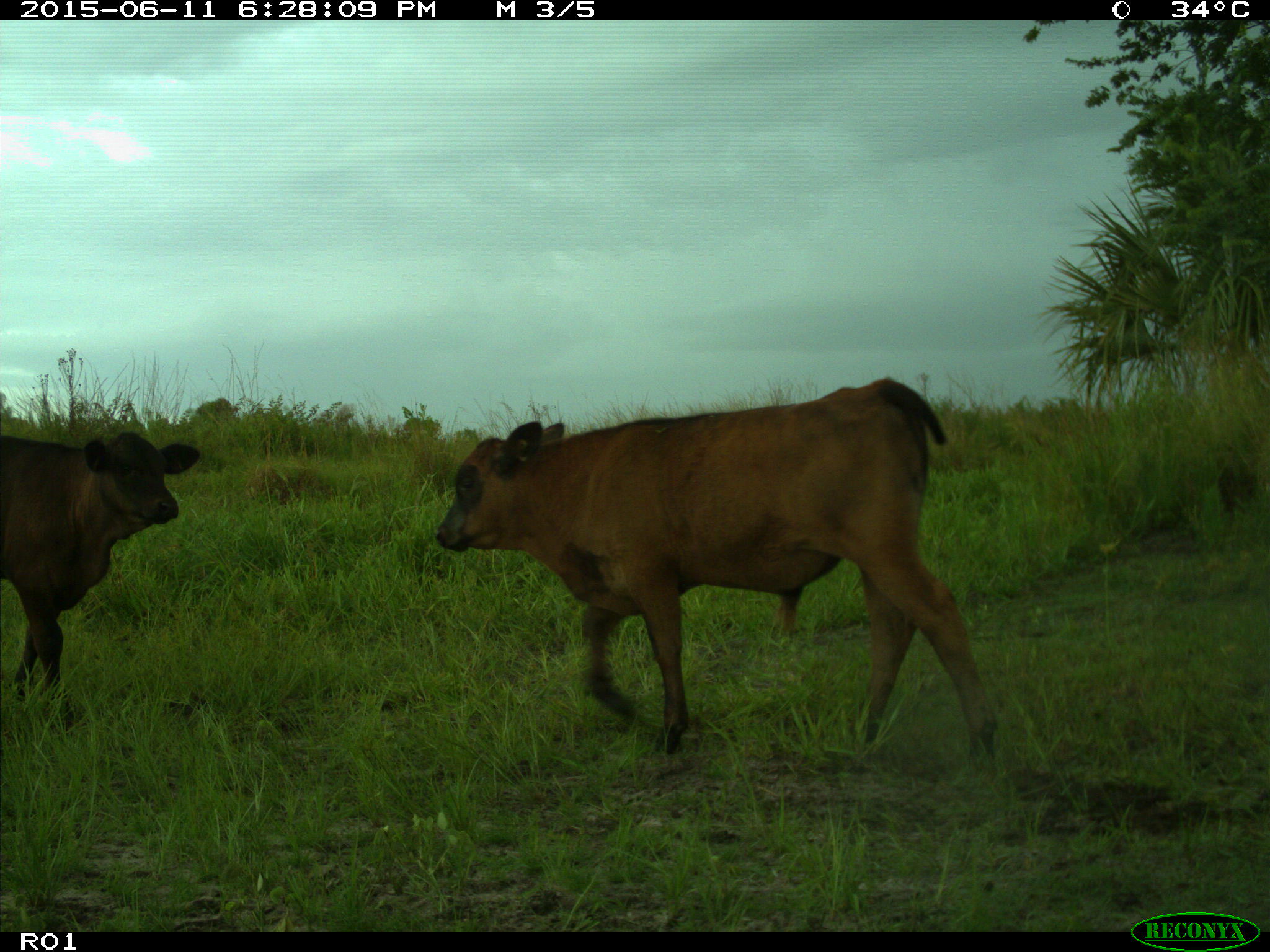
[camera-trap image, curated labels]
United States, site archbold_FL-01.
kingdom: Animalia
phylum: Chordata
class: Mammalia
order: Artiodactyla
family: Bovidae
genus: Bos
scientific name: Bos taurus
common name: domestic cow